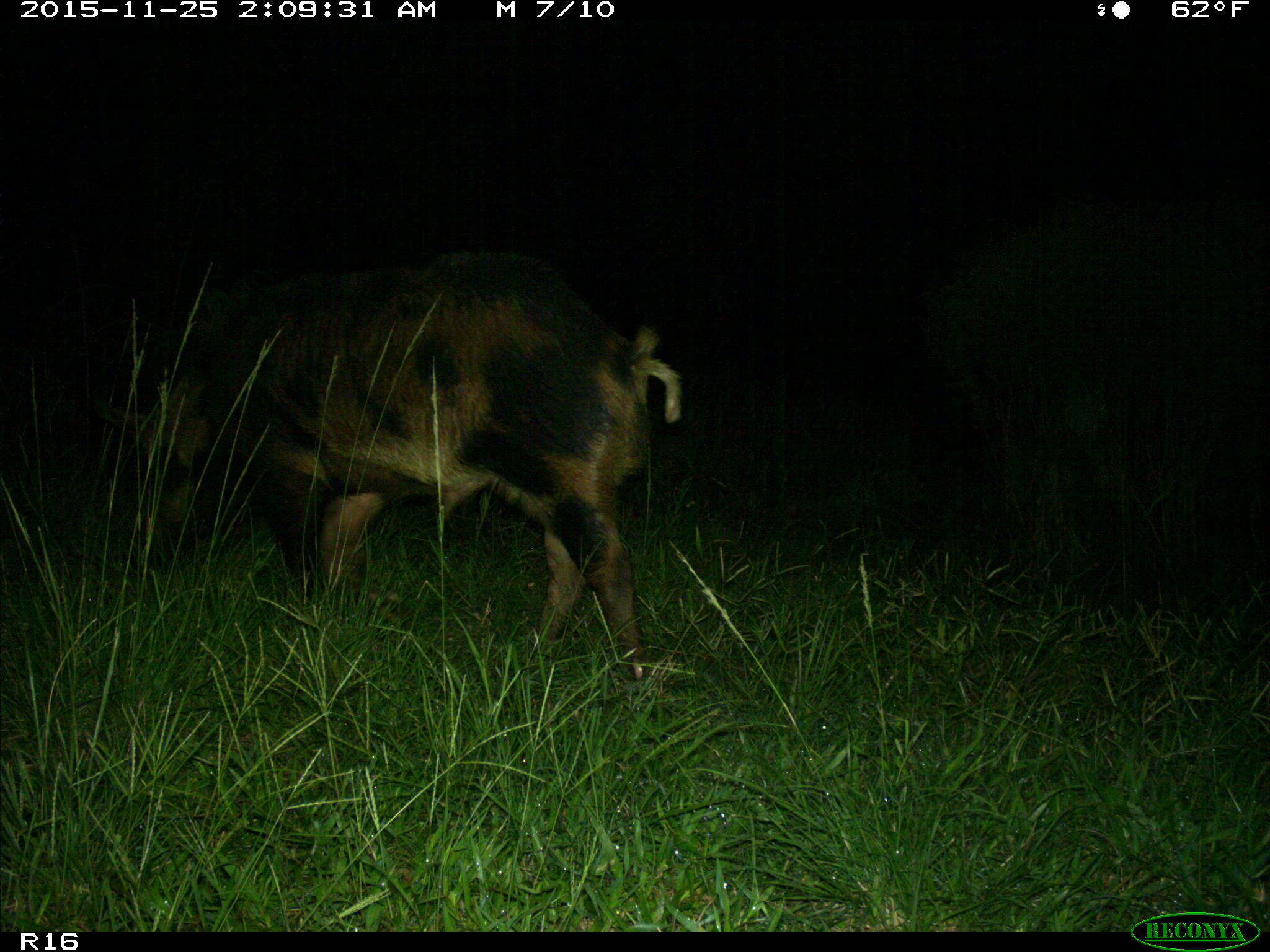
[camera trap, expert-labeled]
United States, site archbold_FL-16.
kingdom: Animalia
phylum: Chordata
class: Mammalia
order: Artiodactyla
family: Suidae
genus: Sus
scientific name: Sus scrofa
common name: wild boar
Sus scrofa (wild boar).